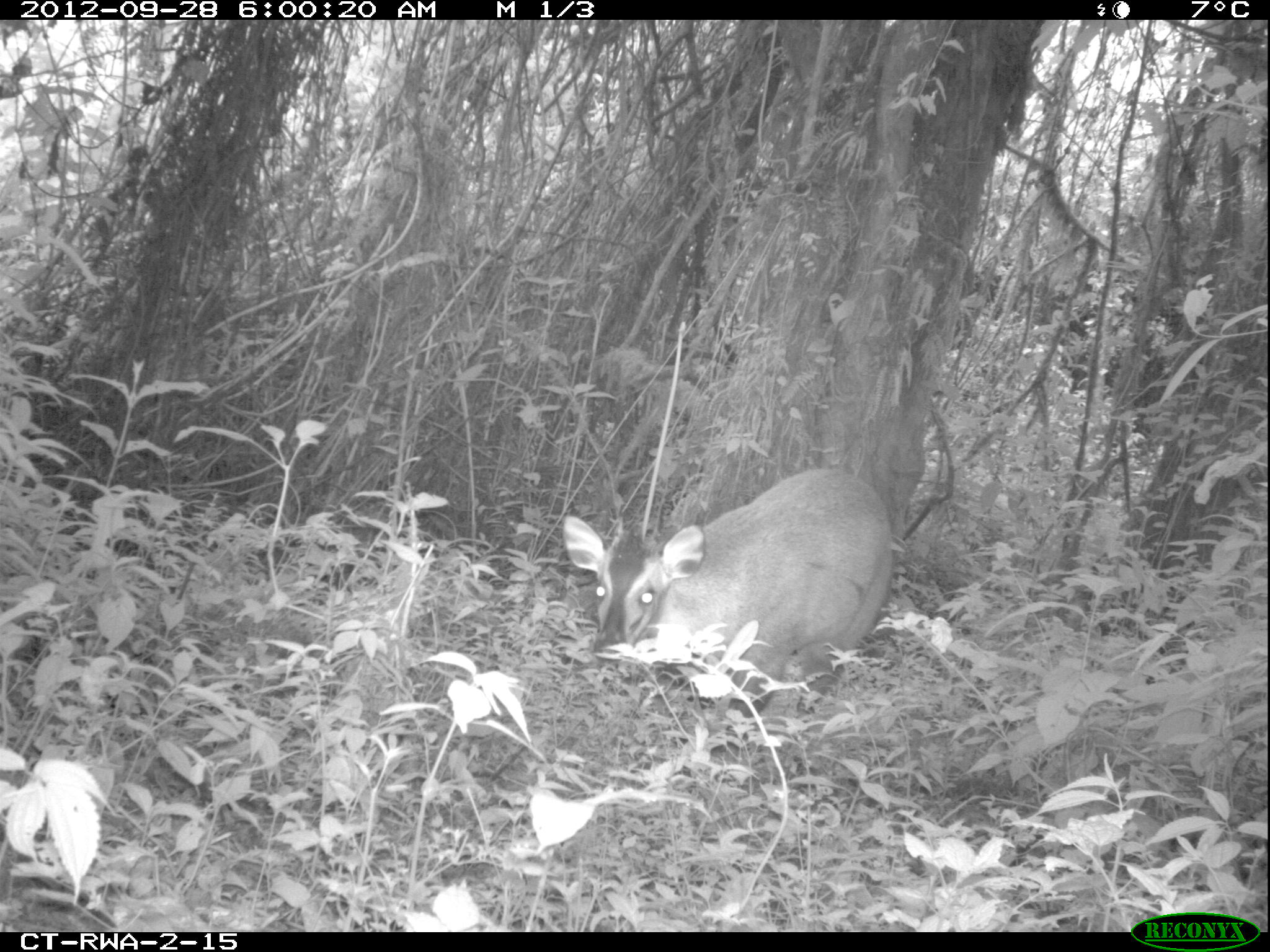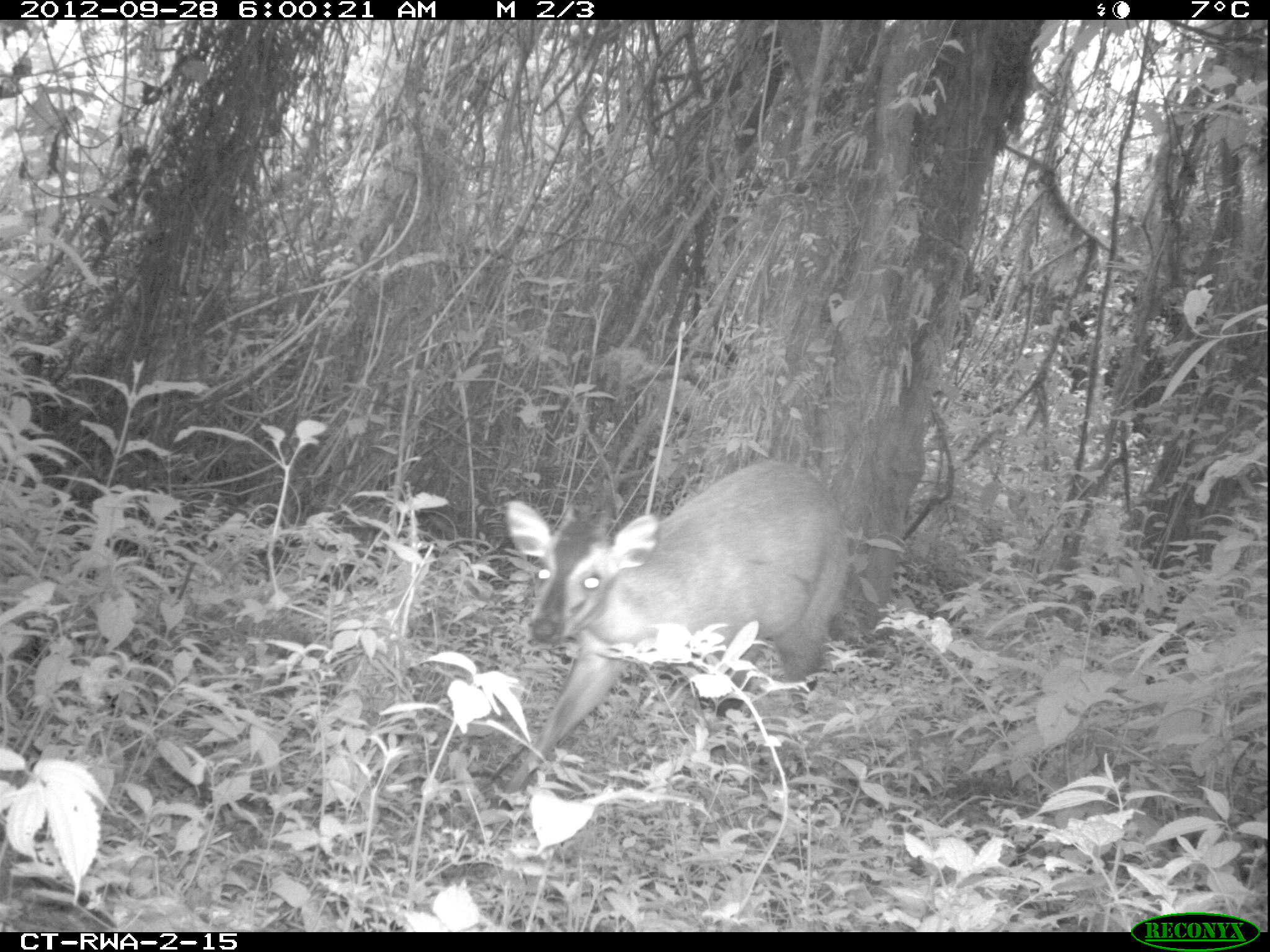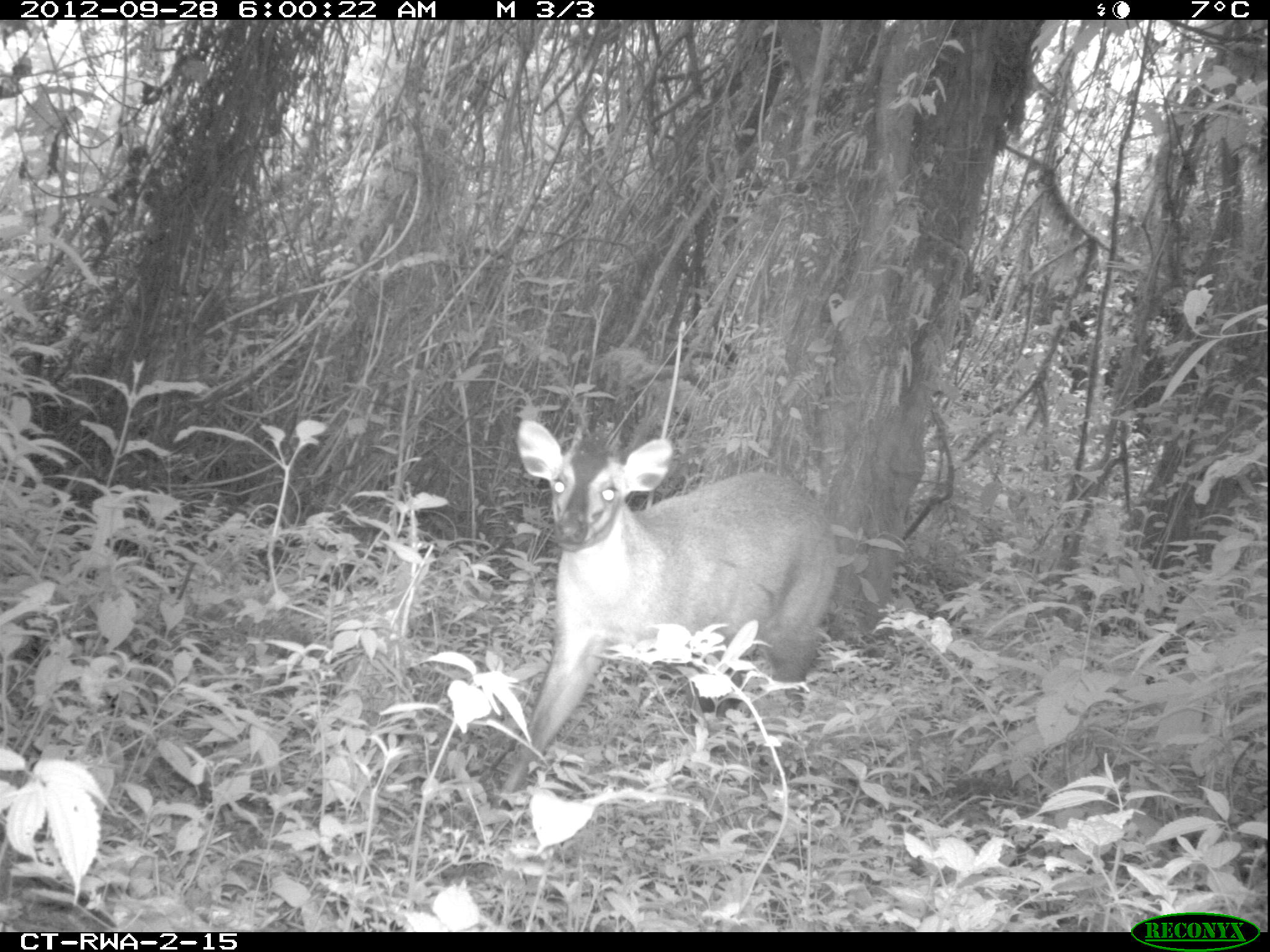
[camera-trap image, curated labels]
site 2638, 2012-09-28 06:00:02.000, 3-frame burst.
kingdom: Animalia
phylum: Chordata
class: Mammalia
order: Artiodactyla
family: Bovidae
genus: Cephalophus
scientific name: Cephalophus nigrifrons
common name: black-fronted duiker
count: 1